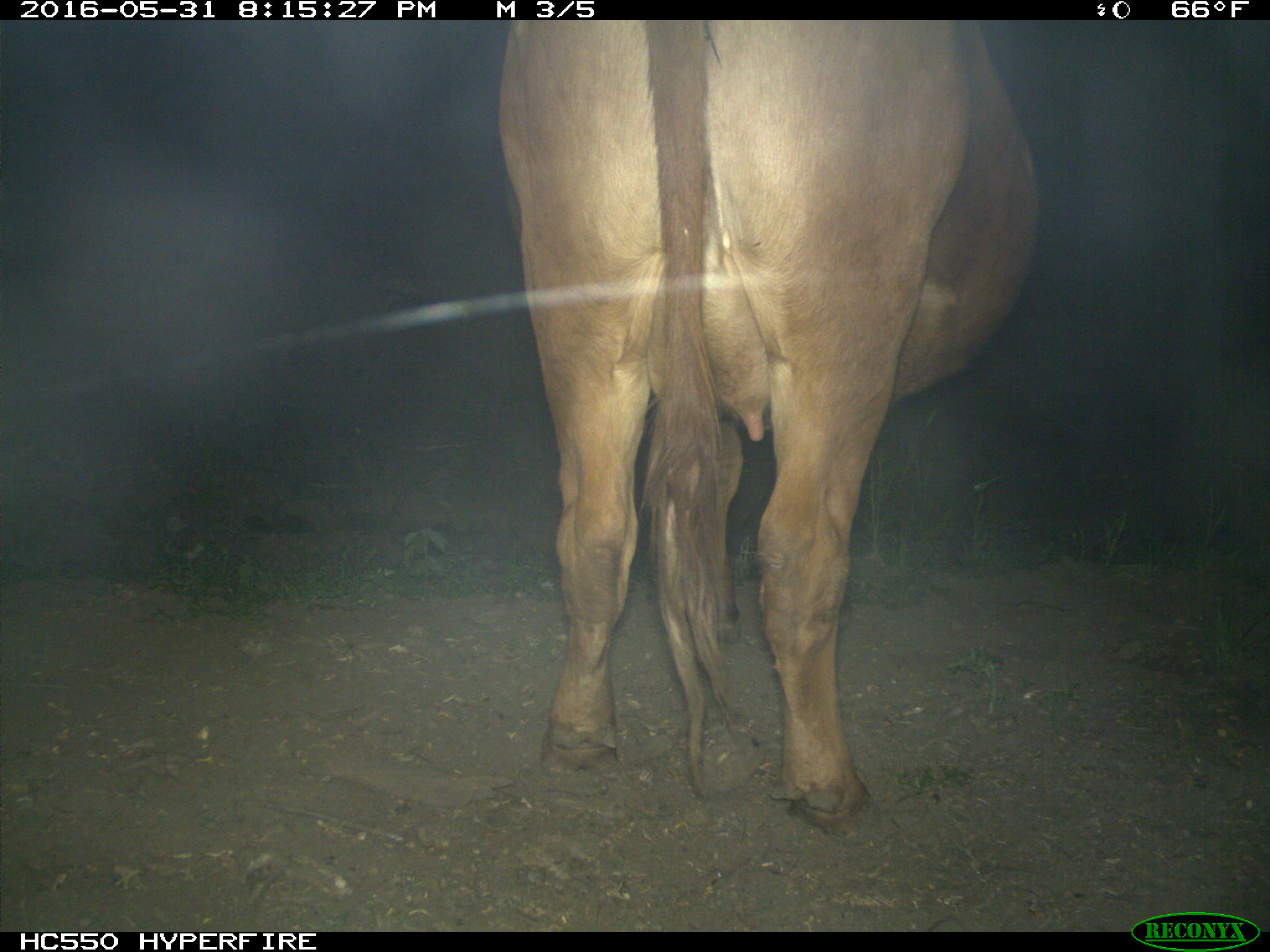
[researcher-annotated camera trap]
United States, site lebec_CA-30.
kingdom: Animalia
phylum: Chordata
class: Mammalia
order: Artiodactyla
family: Bovidae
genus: Bos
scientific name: Bos taurus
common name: domestic cow